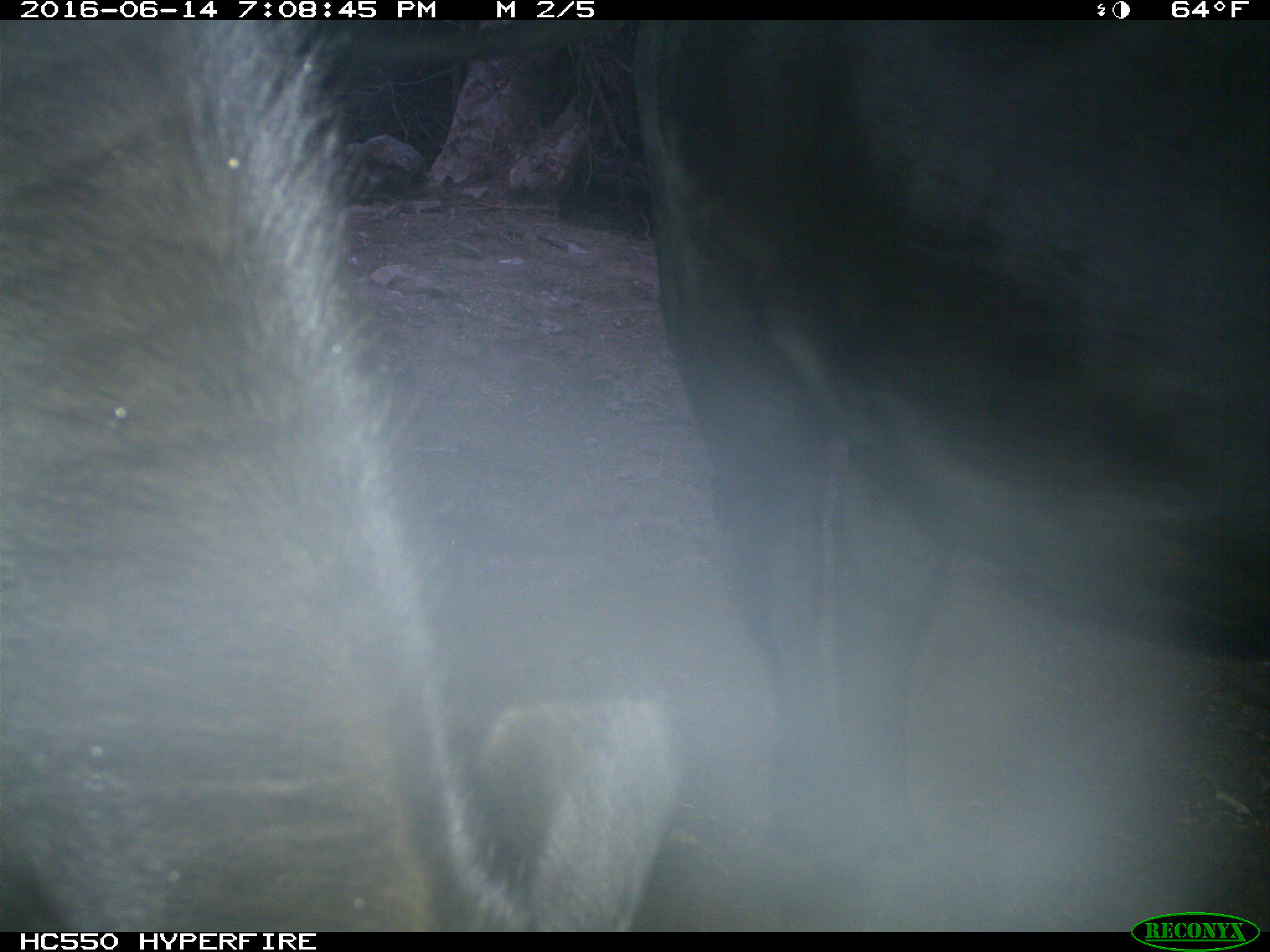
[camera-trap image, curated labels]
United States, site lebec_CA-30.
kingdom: Animalia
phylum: Chordata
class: Mammalia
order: Artiodactyla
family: Bovidae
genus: Bos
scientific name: Bos taurus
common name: domestic cow